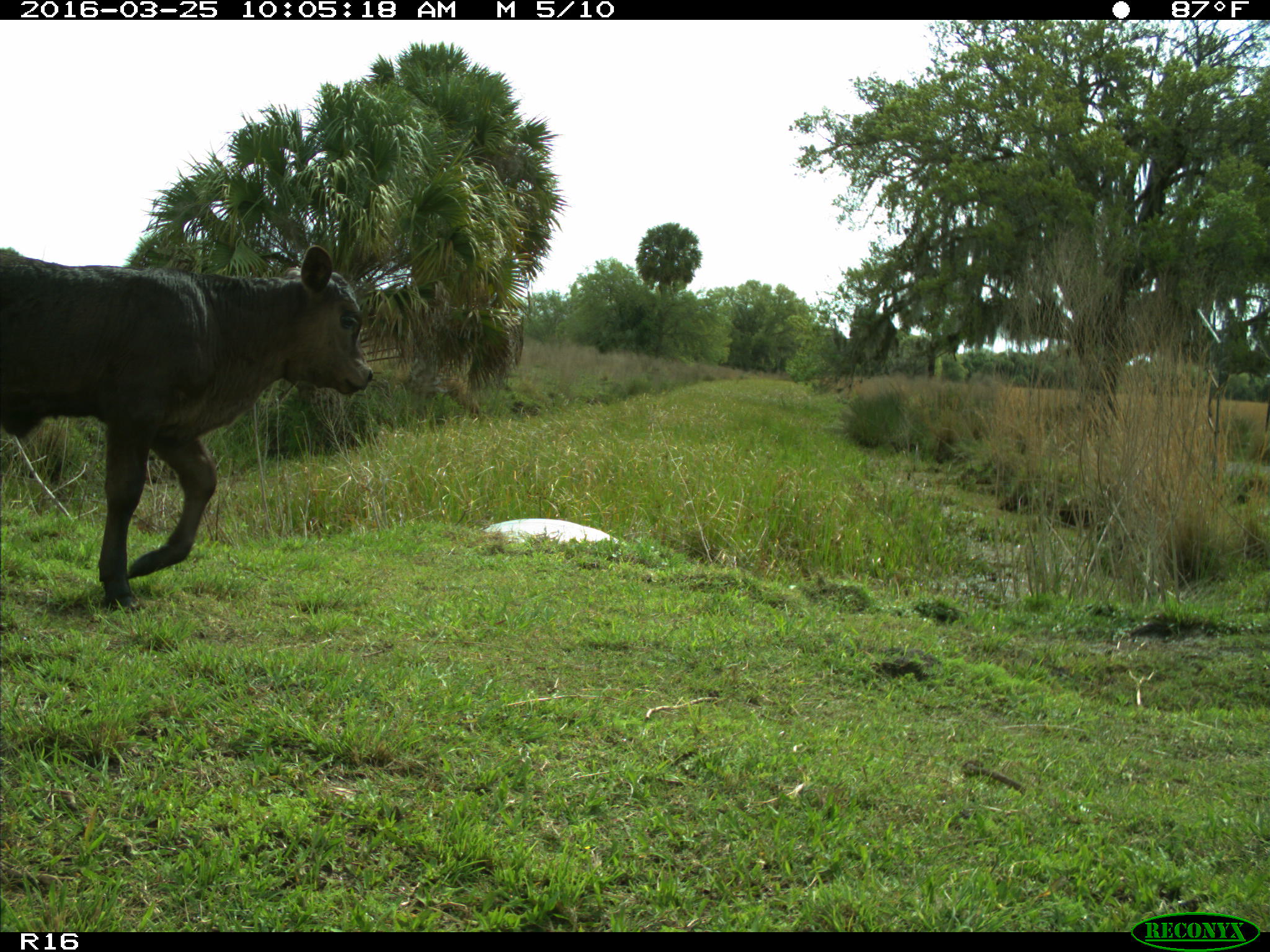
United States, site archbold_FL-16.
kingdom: Animalia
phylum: Chordata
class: Mammalia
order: Artiodactyla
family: Bovidae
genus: Bos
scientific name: Bos taurus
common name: domestic cow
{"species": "Bos taurus (domestic cow)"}